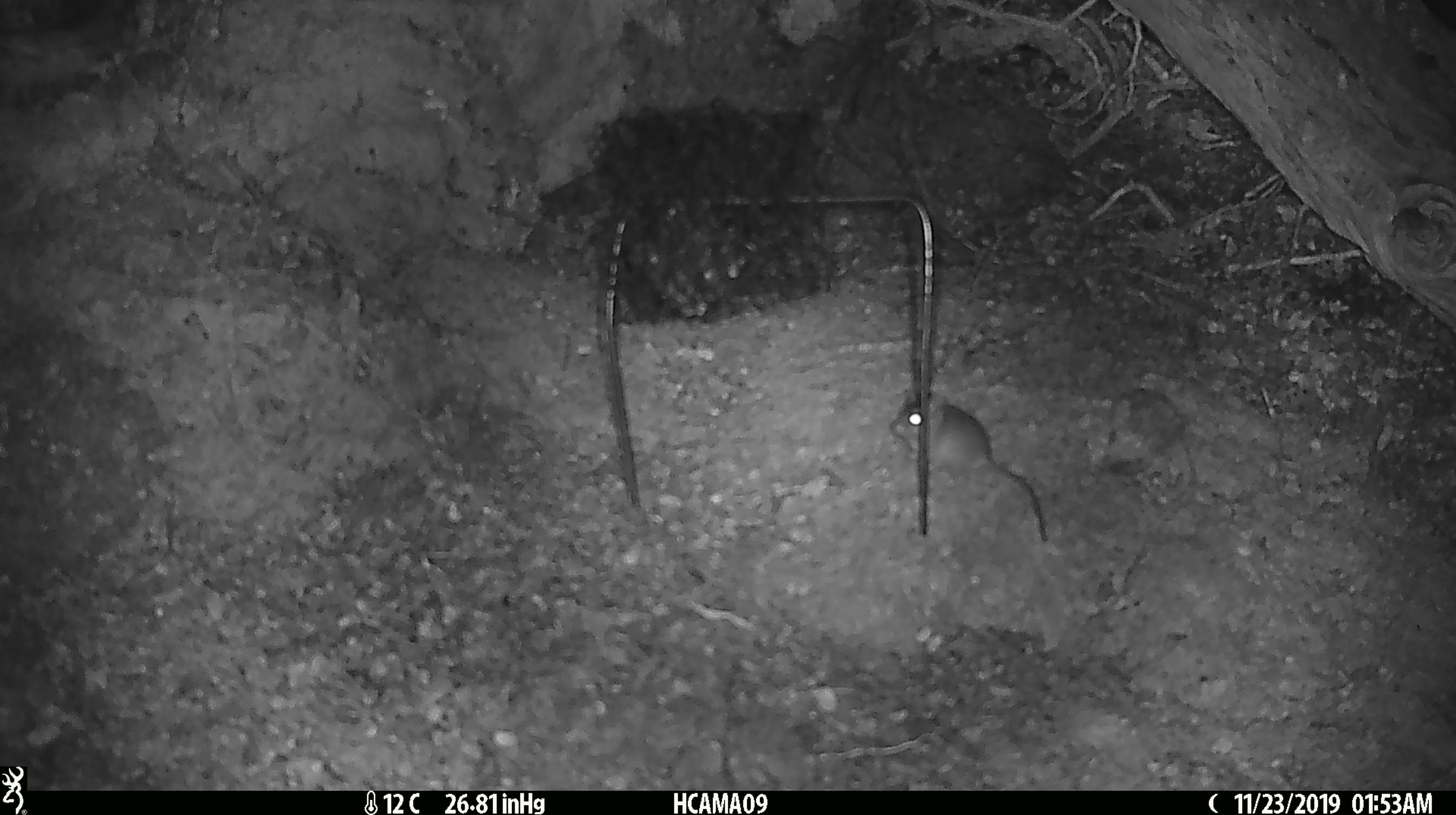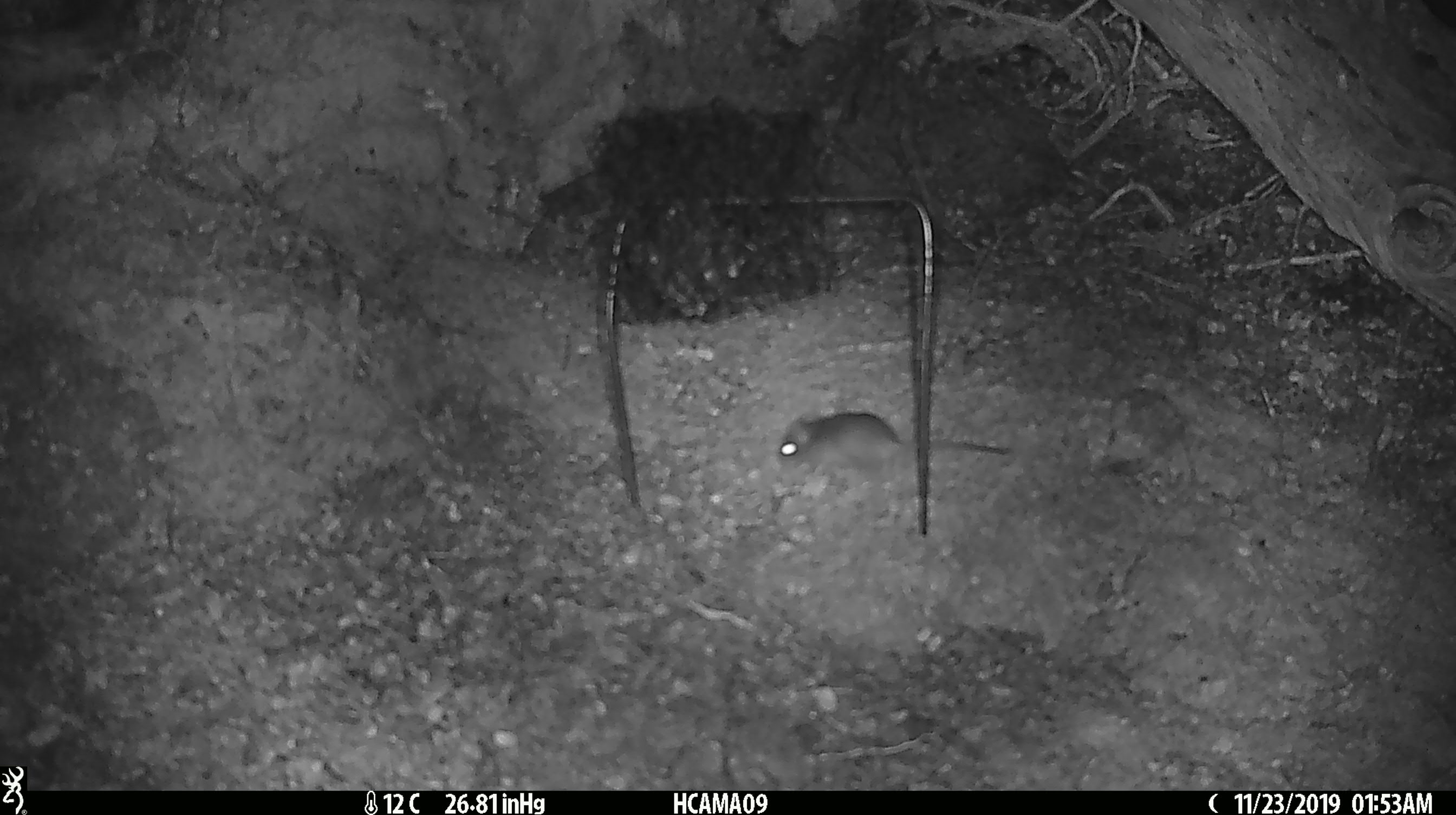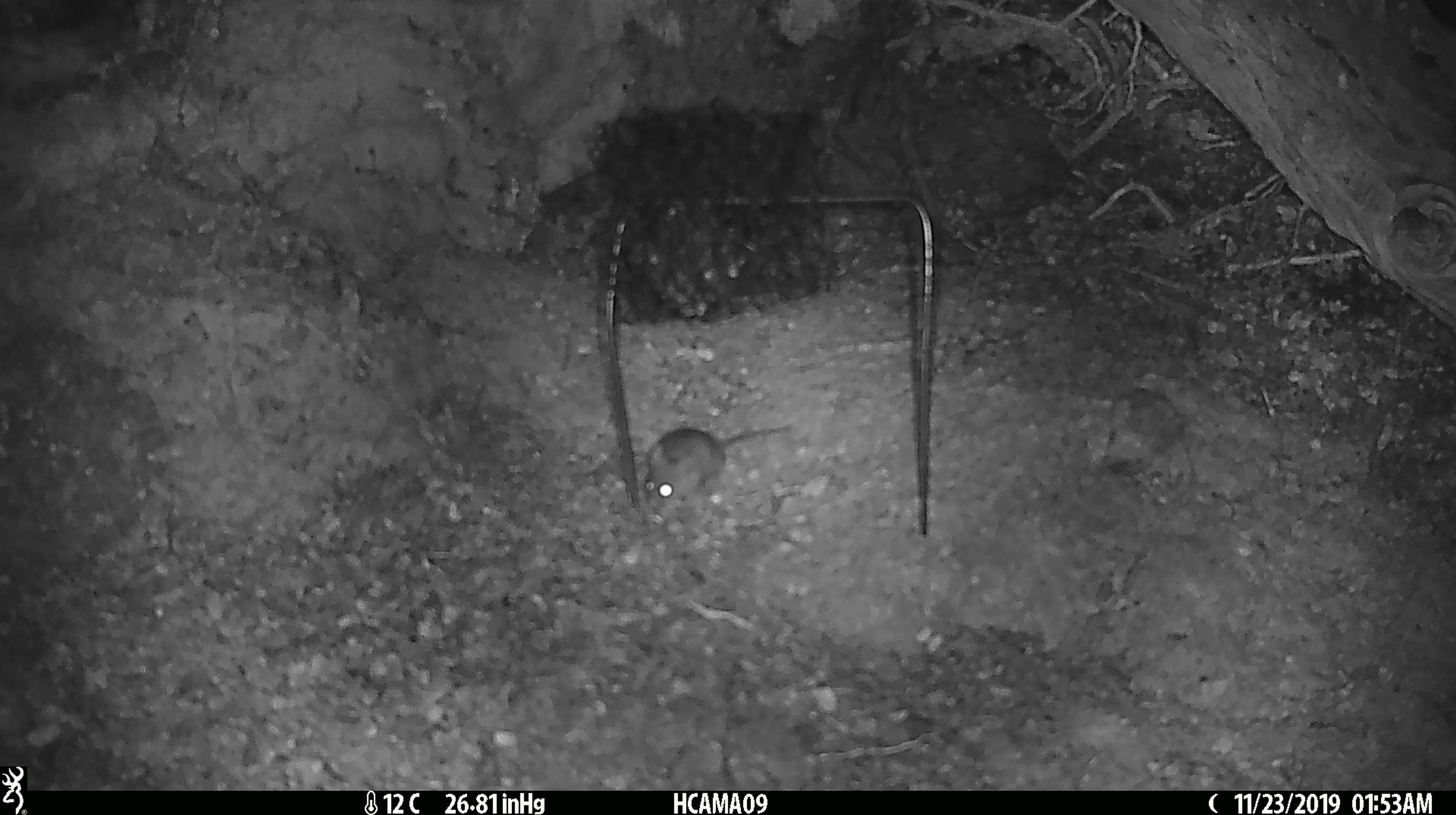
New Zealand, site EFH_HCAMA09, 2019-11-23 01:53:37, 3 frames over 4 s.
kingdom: Animalia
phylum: Chordata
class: Mammalia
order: Rodentia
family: Muridae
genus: Mus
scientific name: Mus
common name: mouse